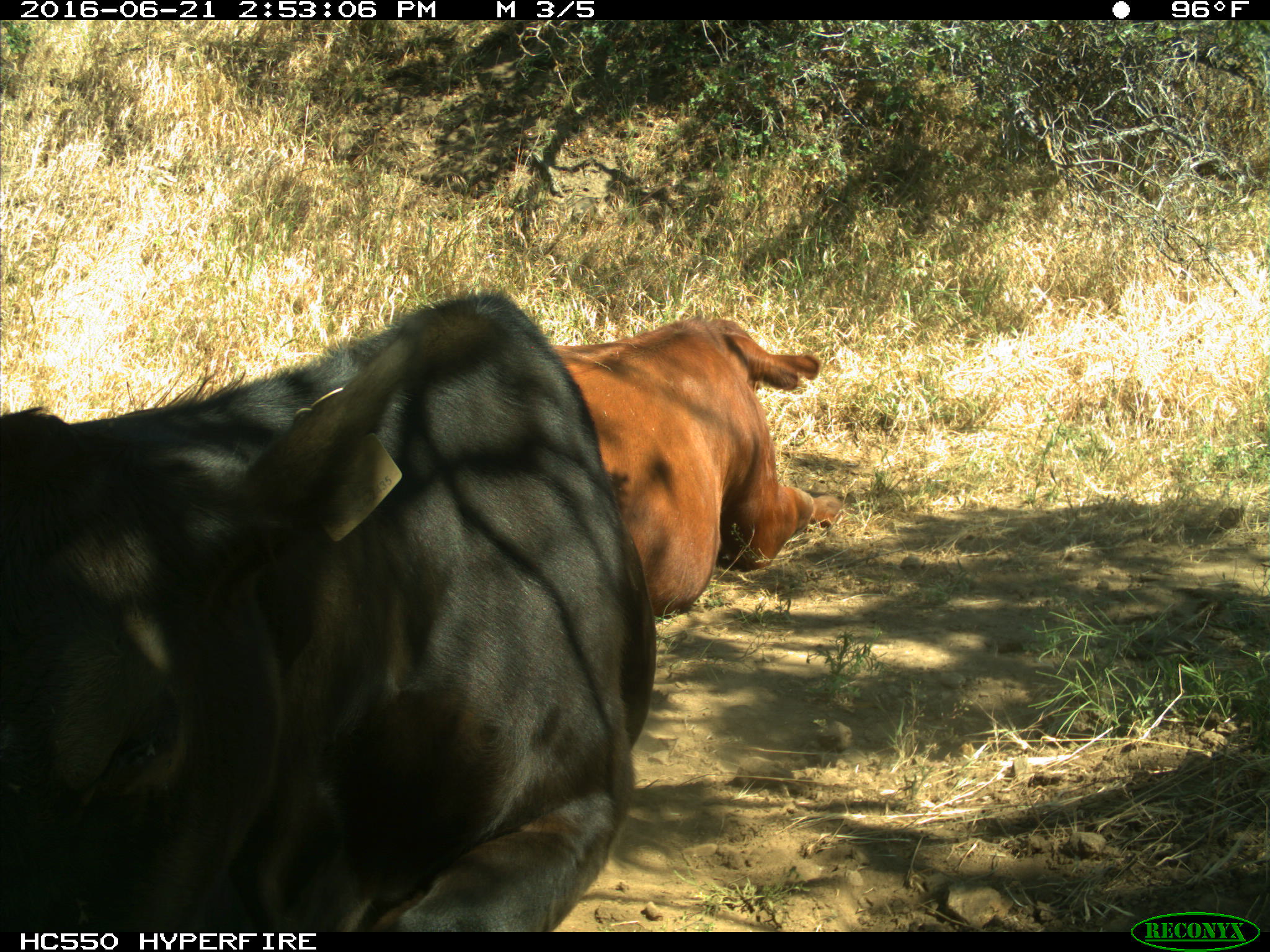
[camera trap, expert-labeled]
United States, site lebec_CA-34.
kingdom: Animalia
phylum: Chordata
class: Mammalia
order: Artiodactyla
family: Bovidae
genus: Bos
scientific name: Bos taurus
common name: domestic cow